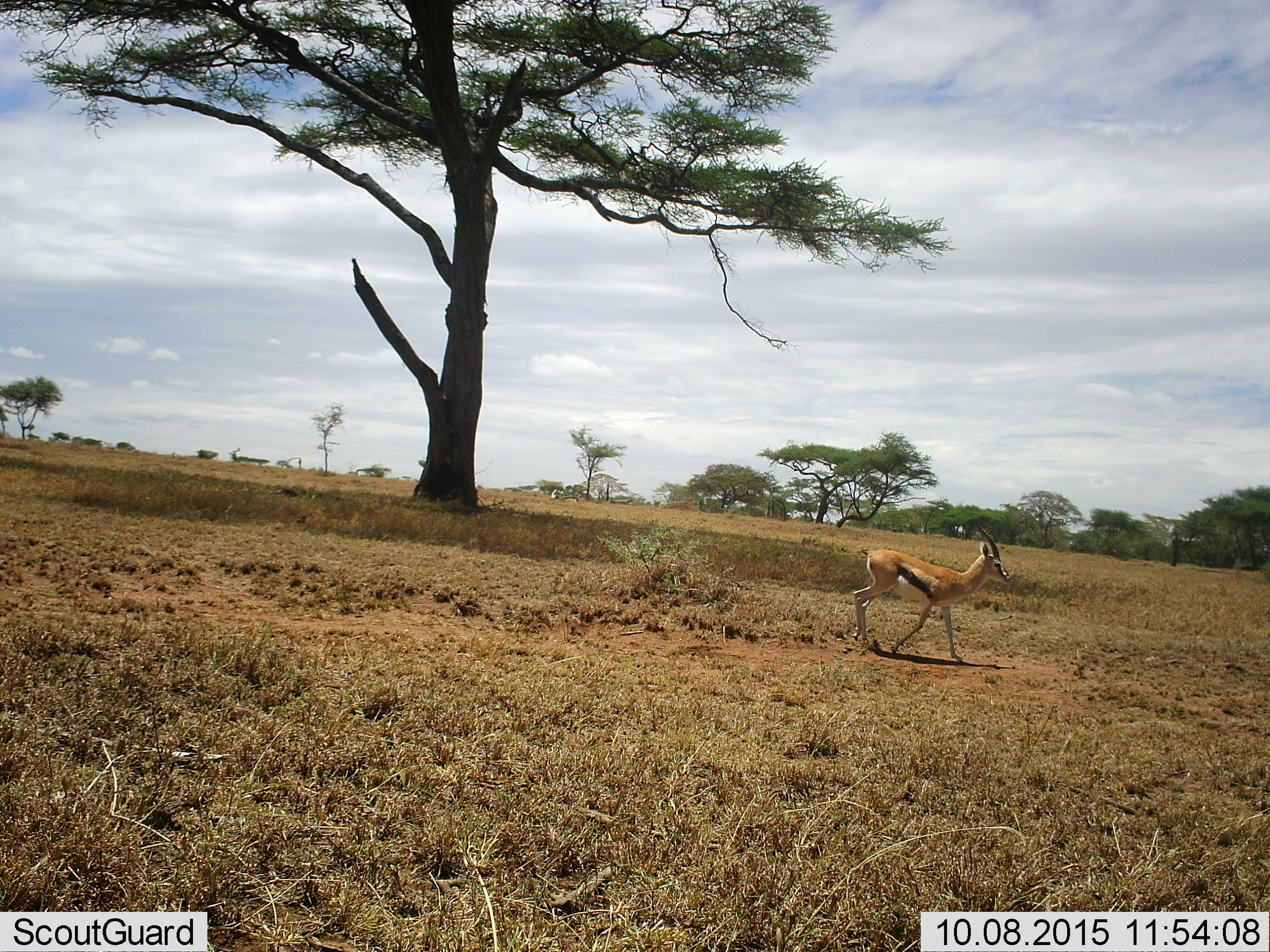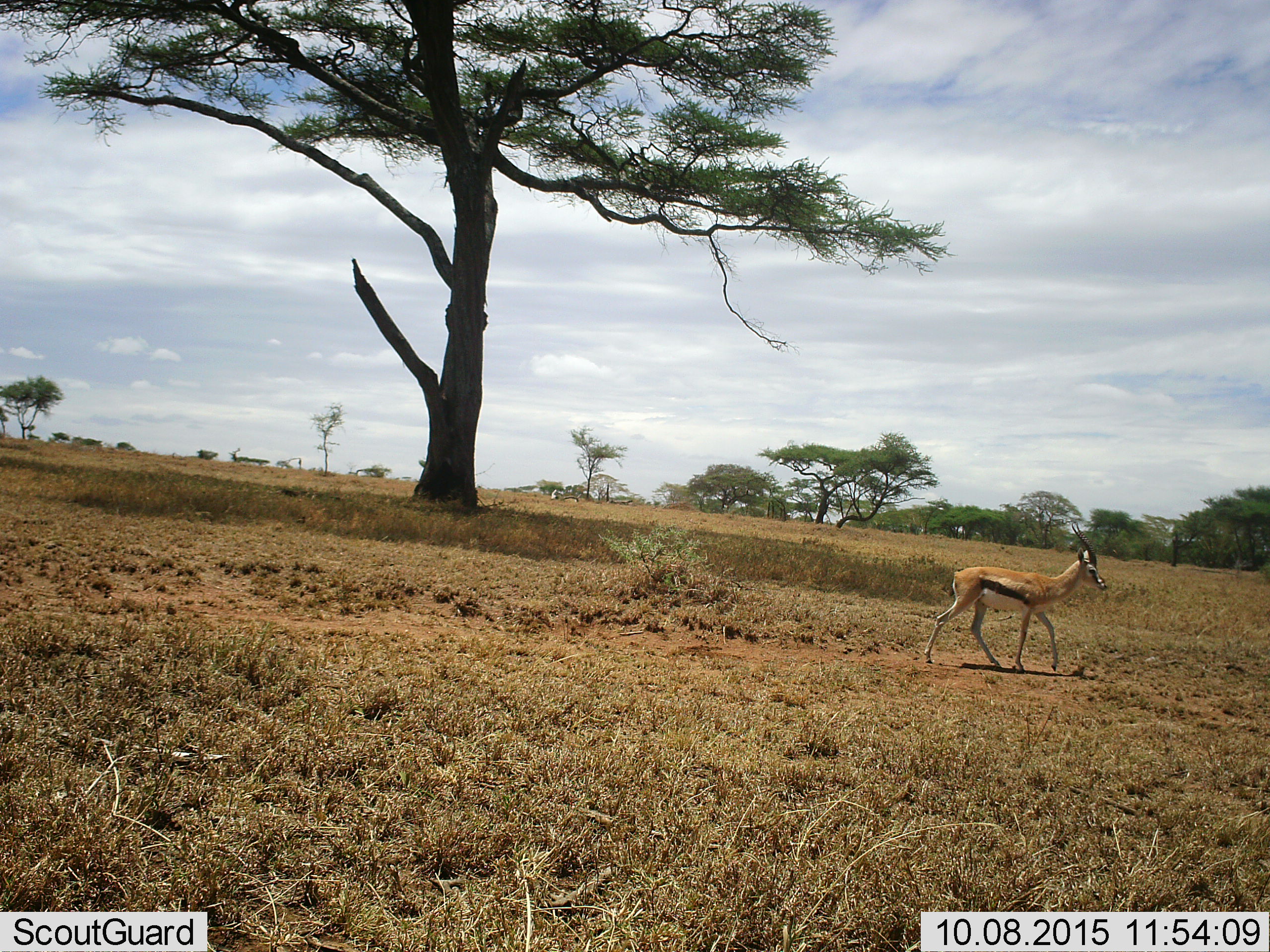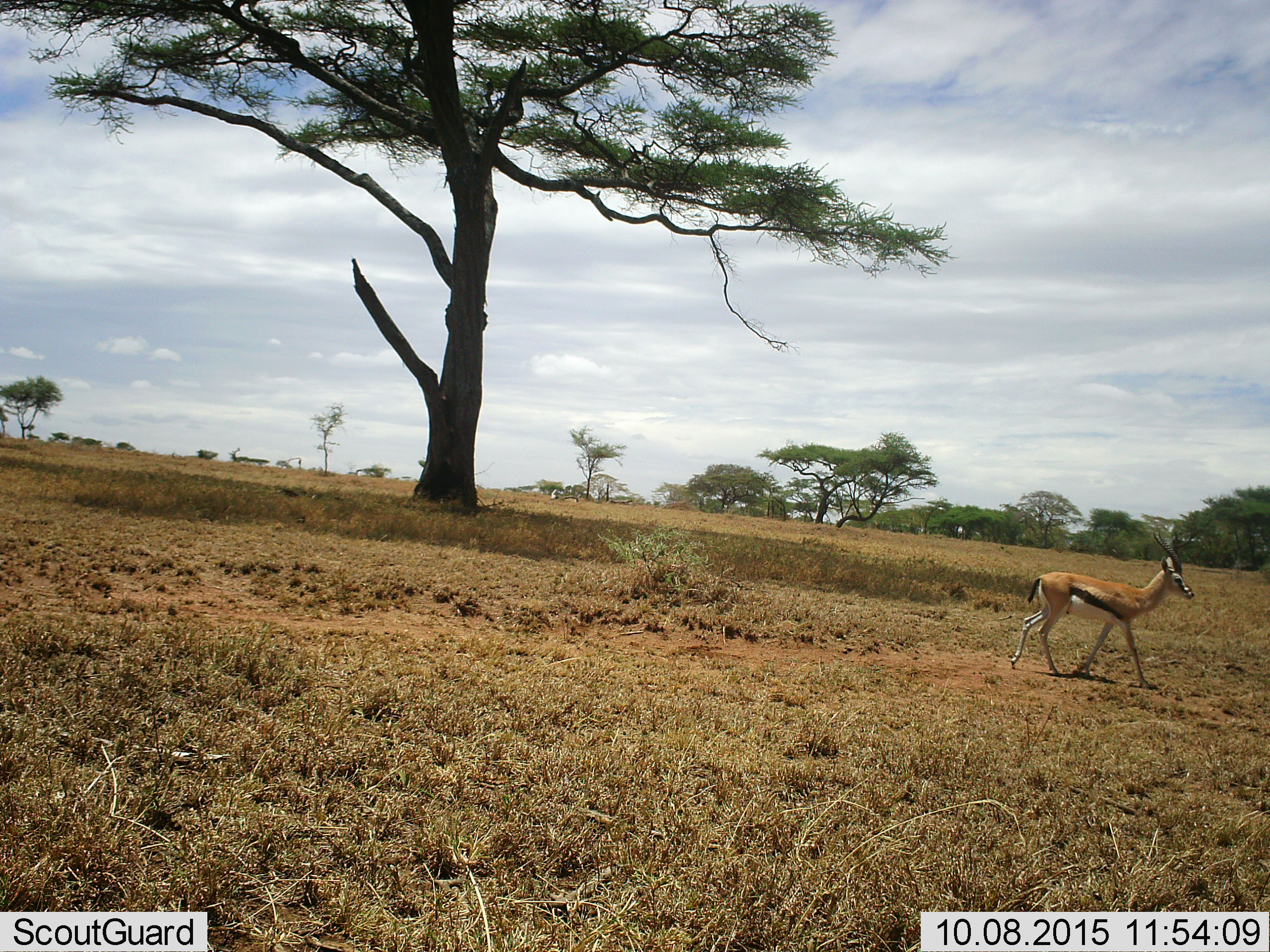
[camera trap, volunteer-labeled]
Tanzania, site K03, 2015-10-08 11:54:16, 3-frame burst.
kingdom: Animalia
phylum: Chordata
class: Mammalia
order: Artiodactyla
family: Bovidae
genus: Eudorcas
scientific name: Eudorcas thomsonii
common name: thomson's gazelle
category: gazellethomsons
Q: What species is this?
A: Gazellethomsons (thomson's gazelle) (Eudorcas thomsonii).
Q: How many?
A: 1.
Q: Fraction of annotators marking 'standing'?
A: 25%.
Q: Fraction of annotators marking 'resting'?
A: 12%.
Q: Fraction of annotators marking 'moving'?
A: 75%.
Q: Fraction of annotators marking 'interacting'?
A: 0%.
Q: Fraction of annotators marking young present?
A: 0%.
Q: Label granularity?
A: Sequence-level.